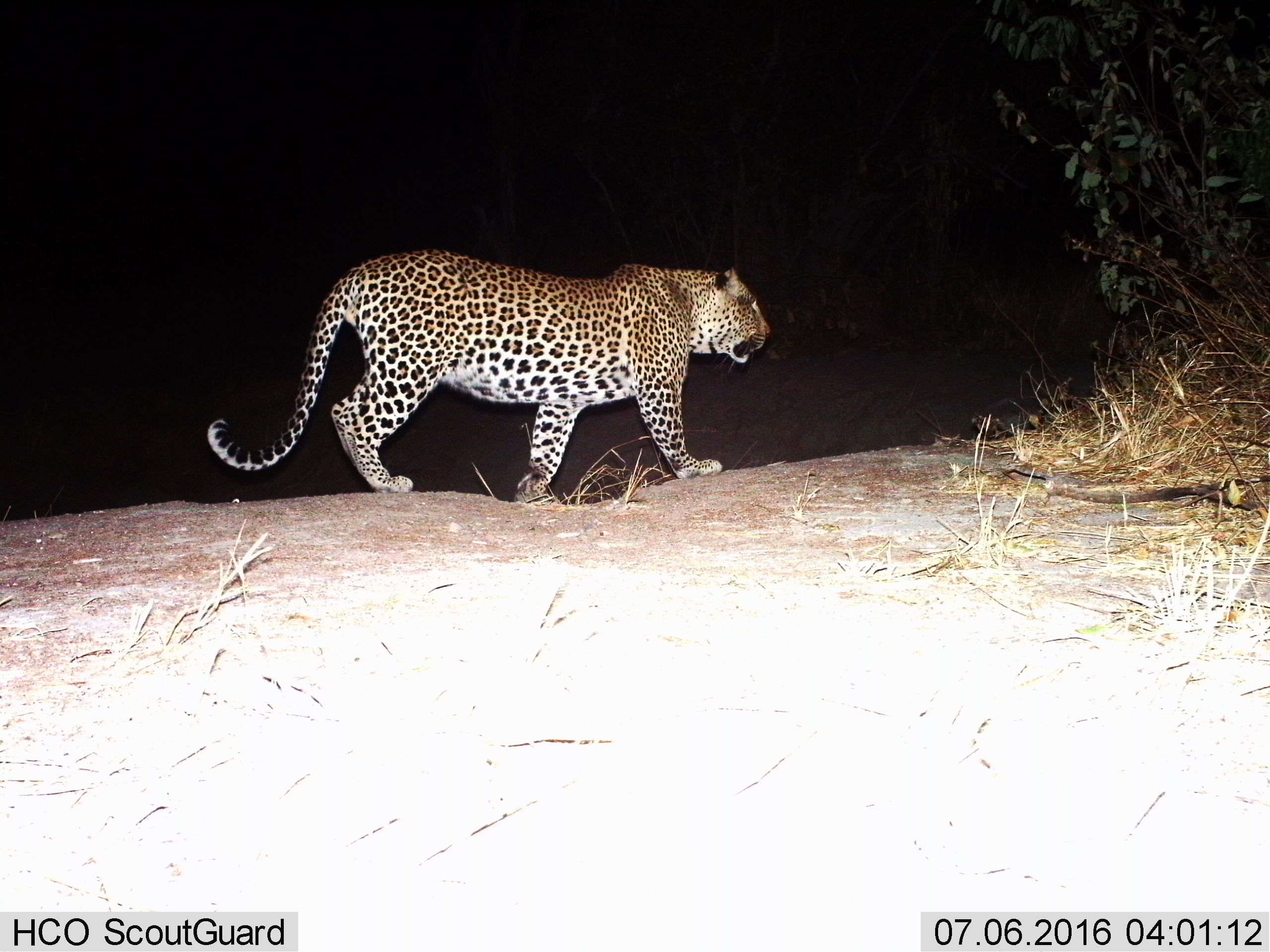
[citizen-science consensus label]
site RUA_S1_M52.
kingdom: Animalia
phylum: Chordata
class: Mammalia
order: Carnivora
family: Felidae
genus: Panthera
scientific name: Panthera pardus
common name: leopard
Leopard (Panthera pardus), count 1. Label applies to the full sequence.